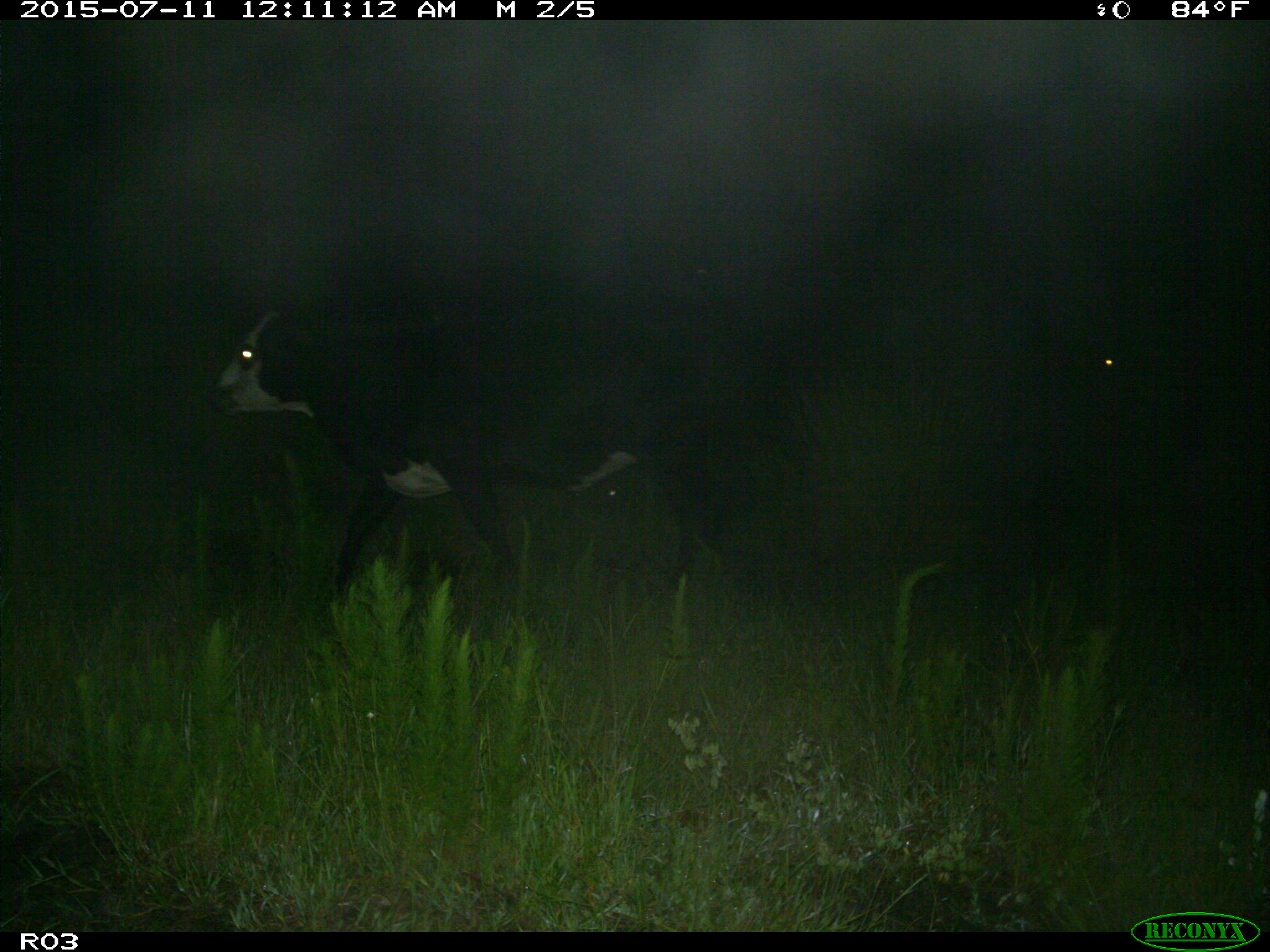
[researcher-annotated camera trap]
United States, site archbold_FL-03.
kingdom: Animalia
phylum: Chordata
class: Mammalia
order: Artiodactyla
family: Bovidae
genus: Bos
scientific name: Bos taurus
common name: domestic cow